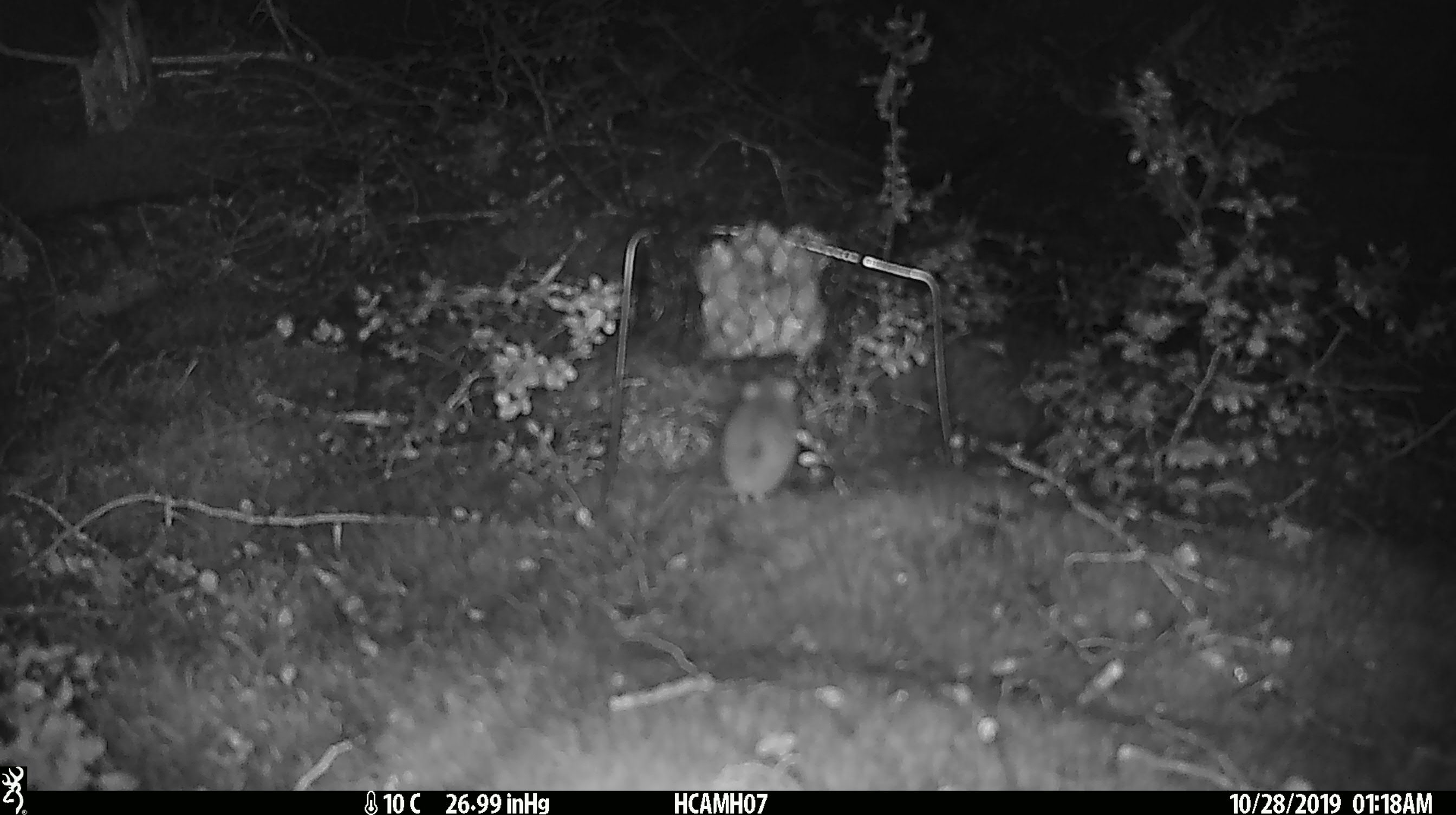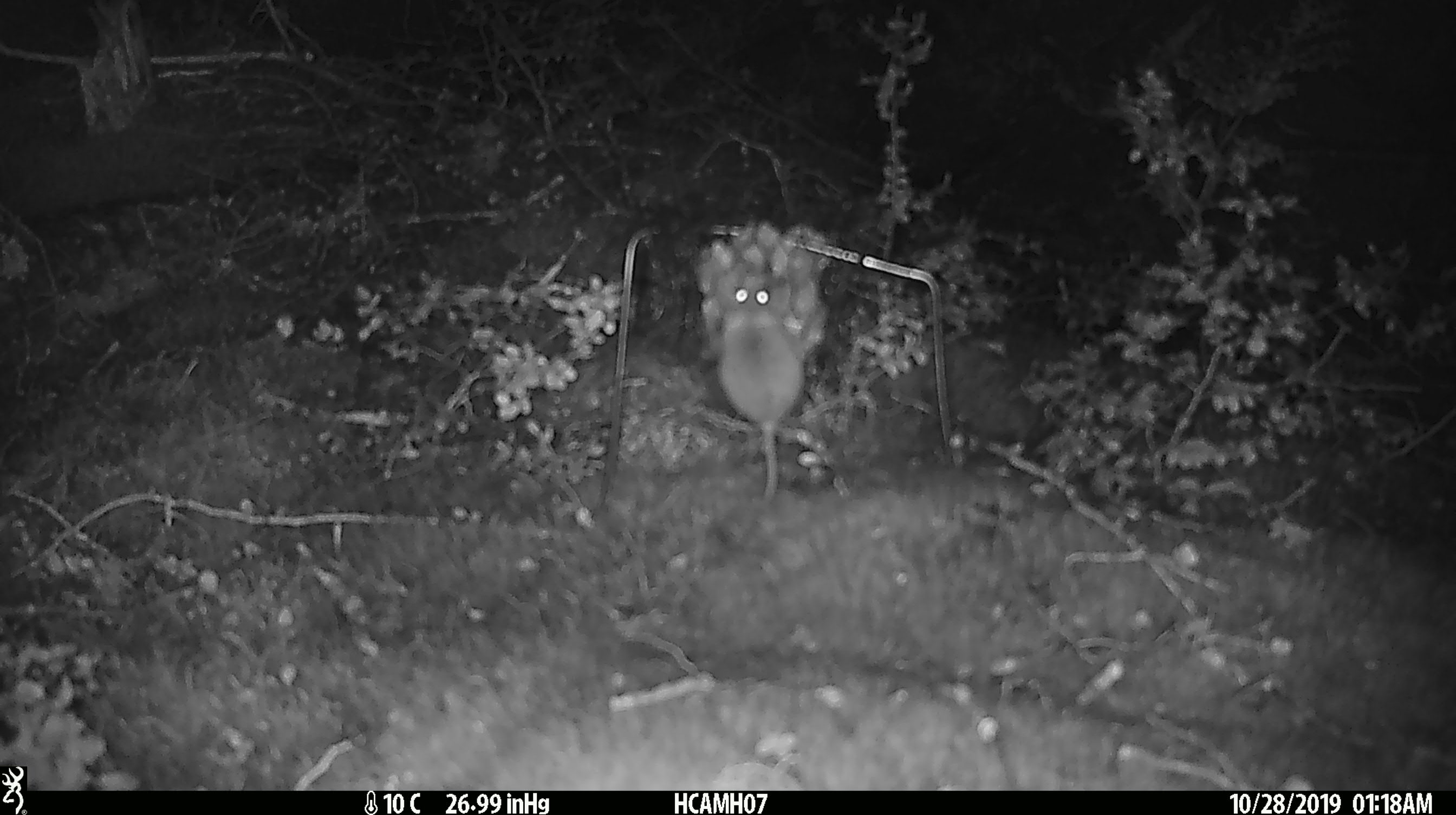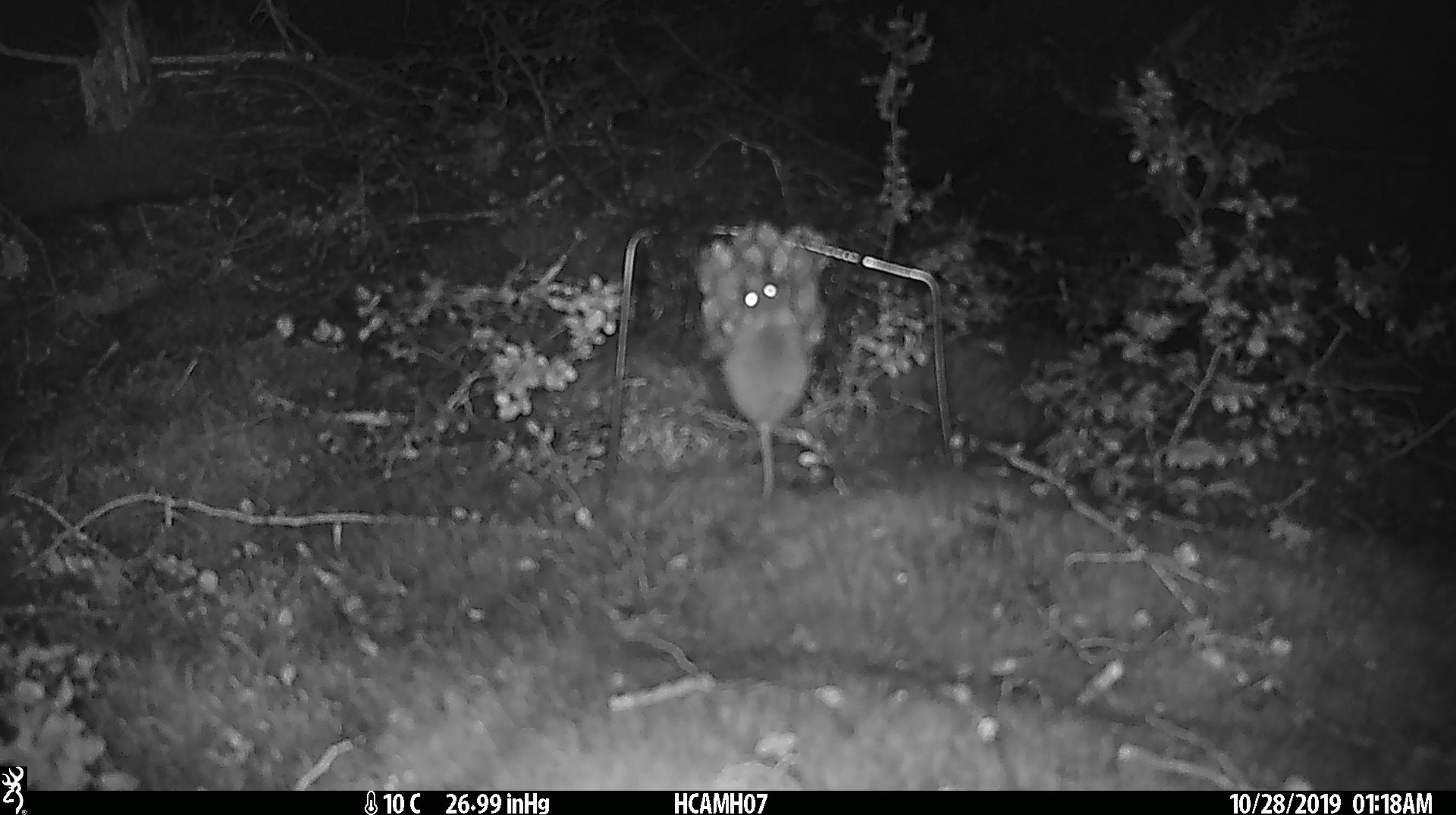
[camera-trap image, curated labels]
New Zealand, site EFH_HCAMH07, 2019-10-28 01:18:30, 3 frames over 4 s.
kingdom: Animalia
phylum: Chordata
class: Mammalia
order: Rodentia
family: Muridae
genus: Mus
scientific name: Mus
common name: mouse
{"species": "mouse (Mus)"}